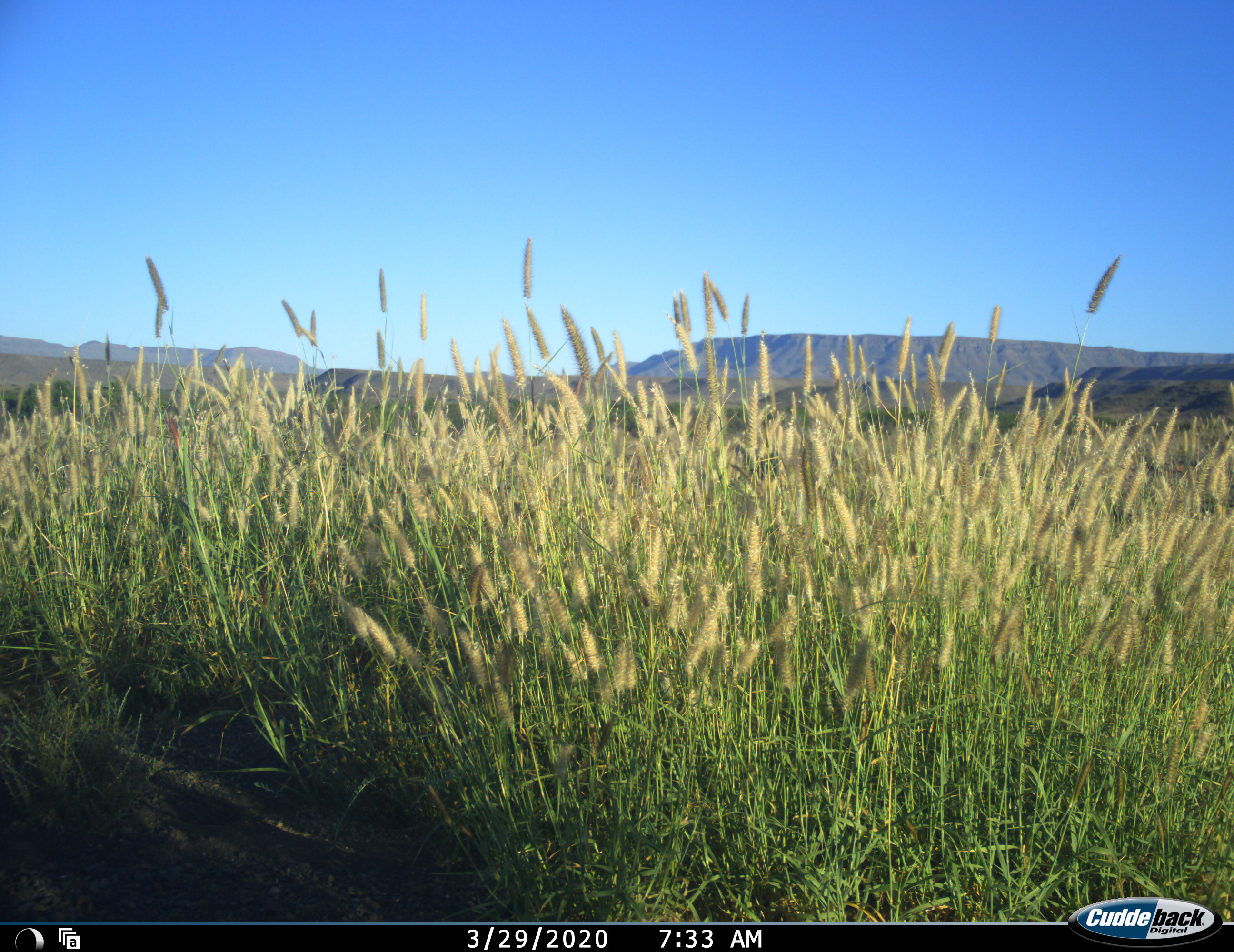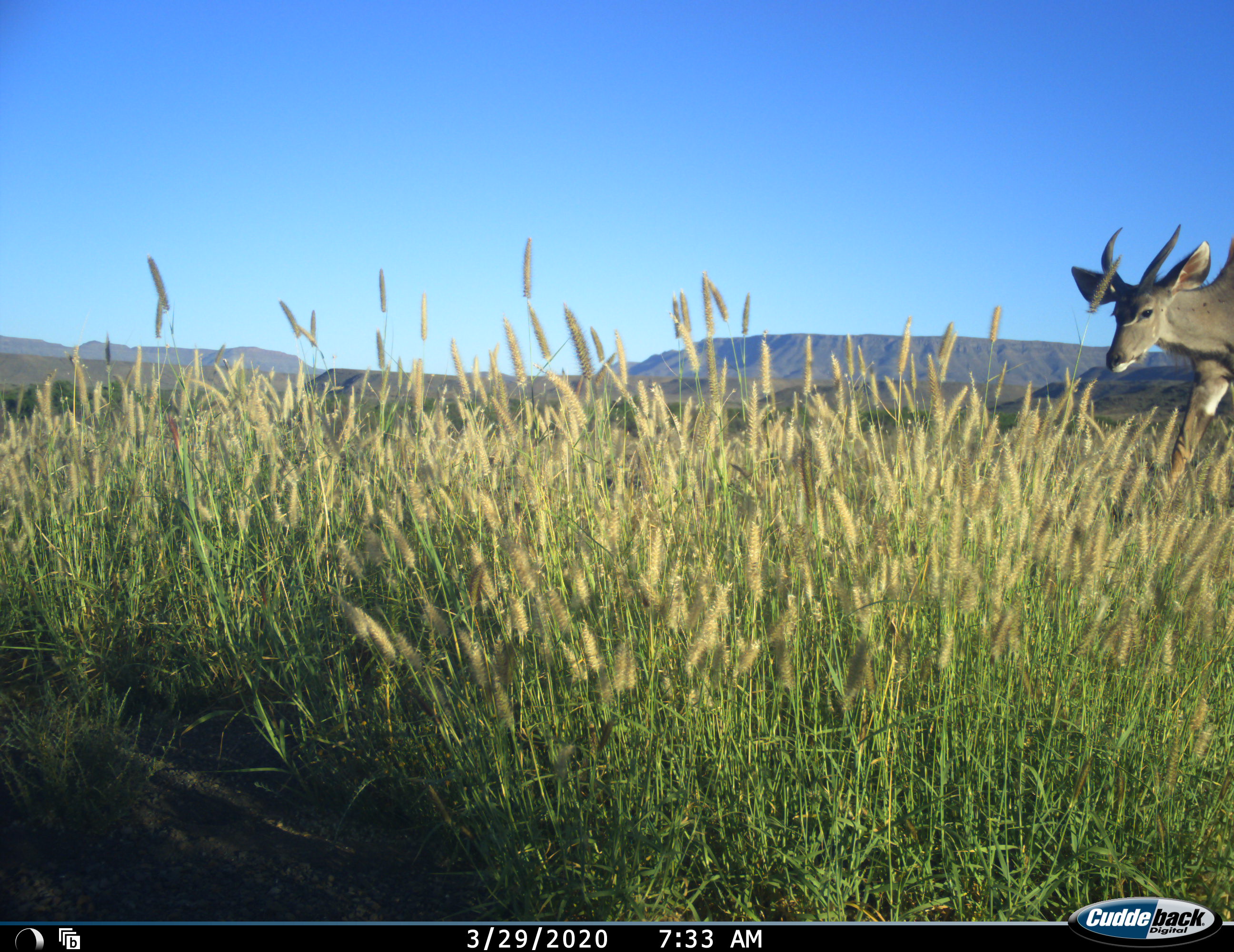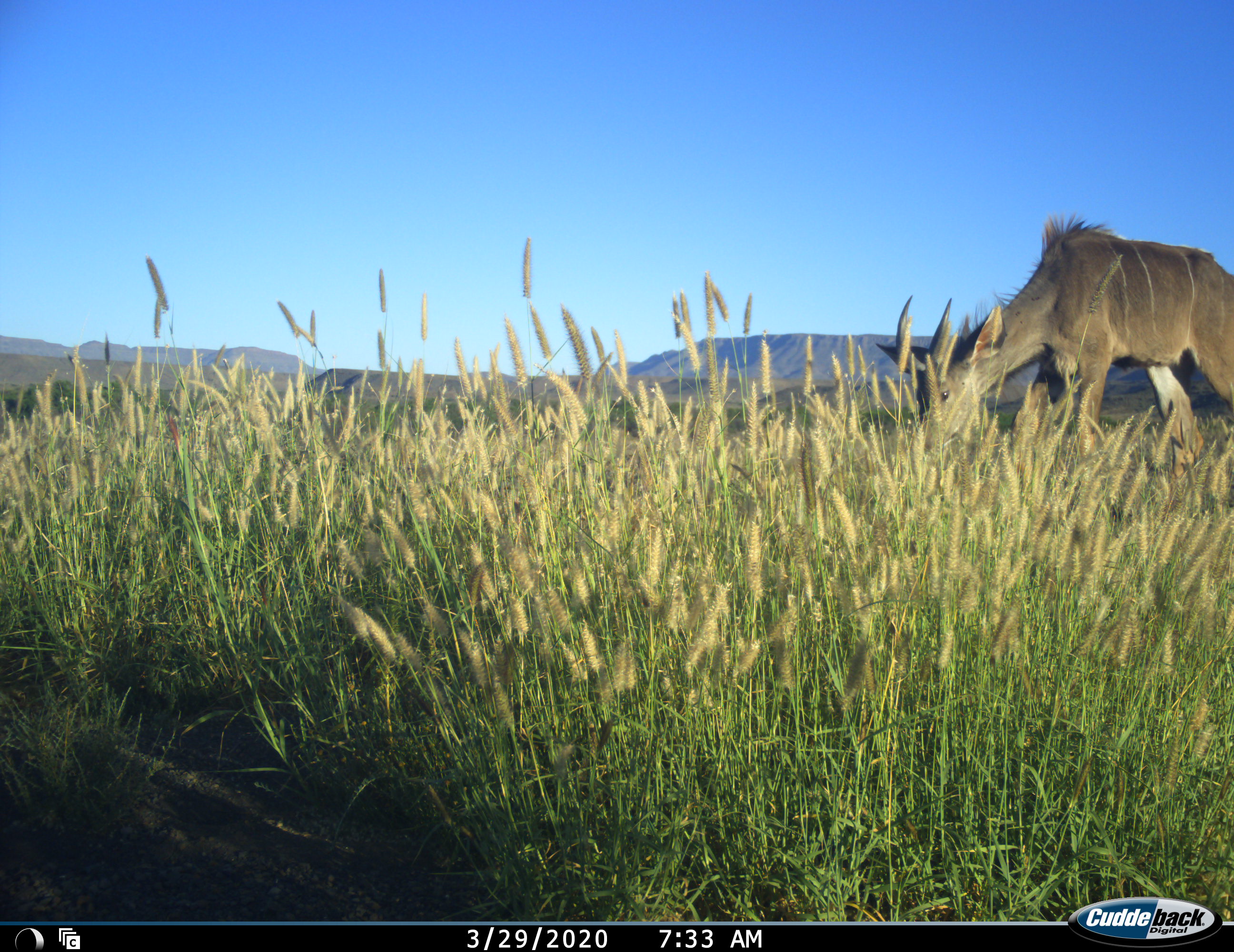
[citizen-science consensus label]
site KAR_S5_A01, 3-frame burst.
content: unidentified animal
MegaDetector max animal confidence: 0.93